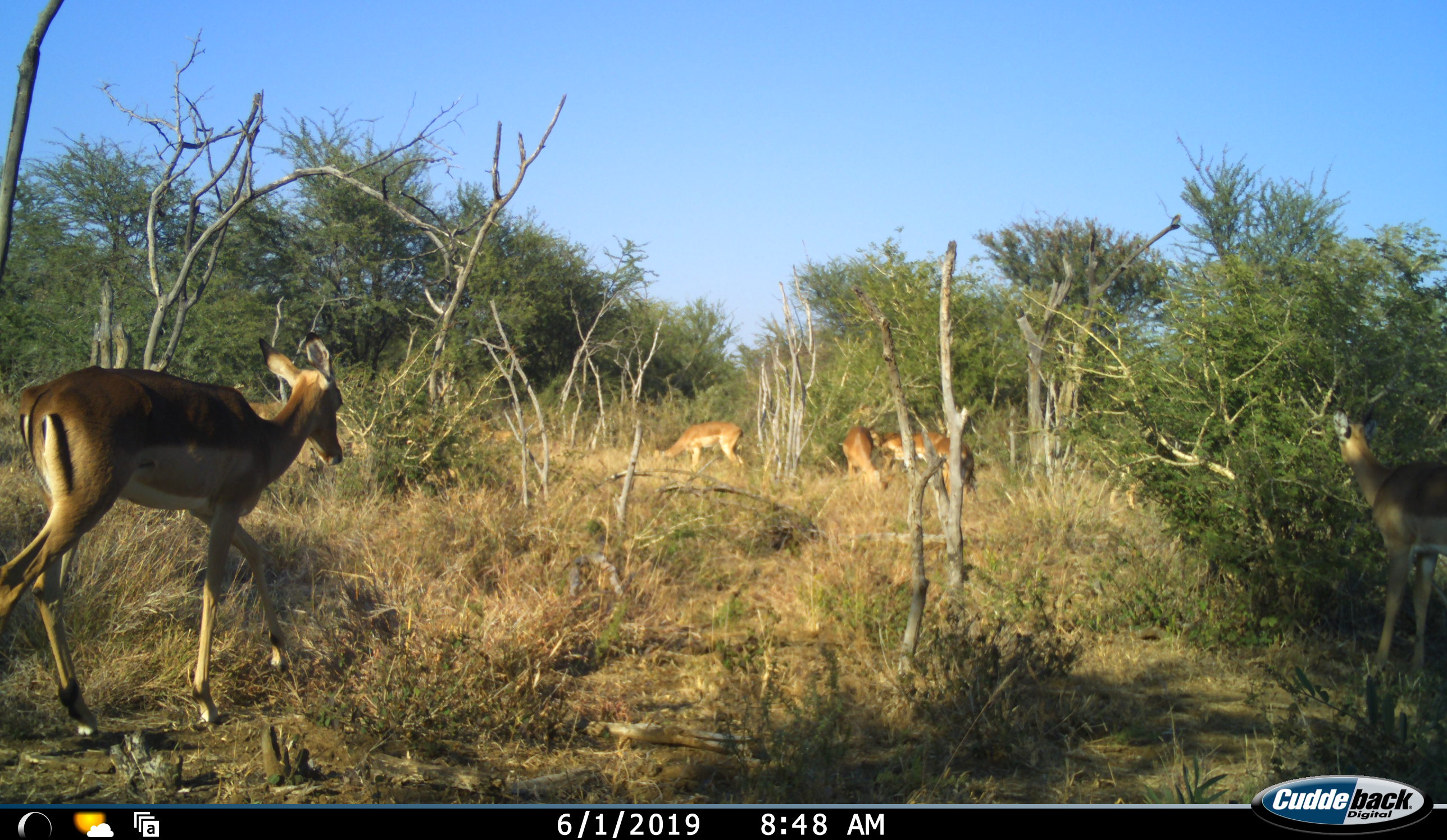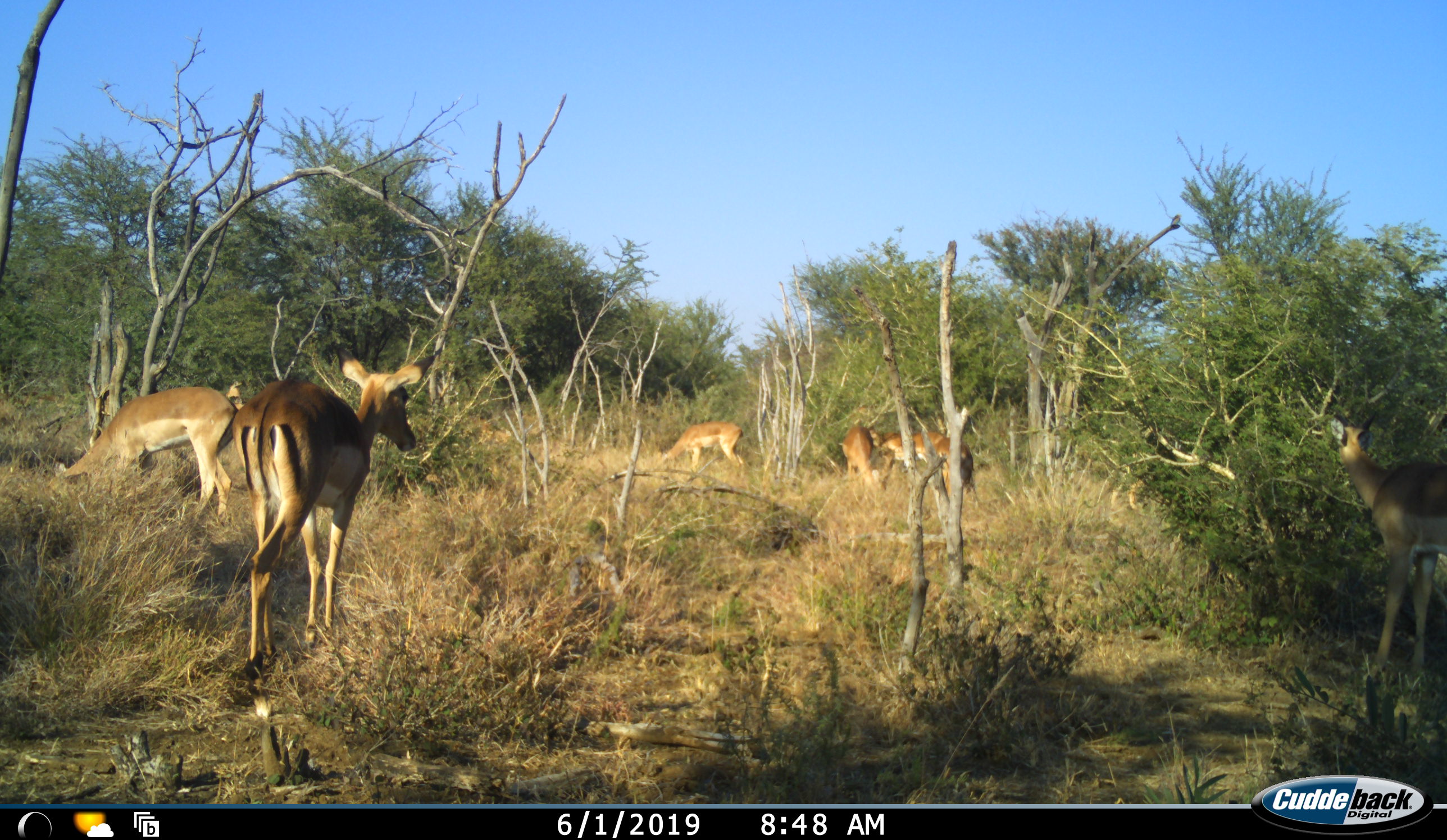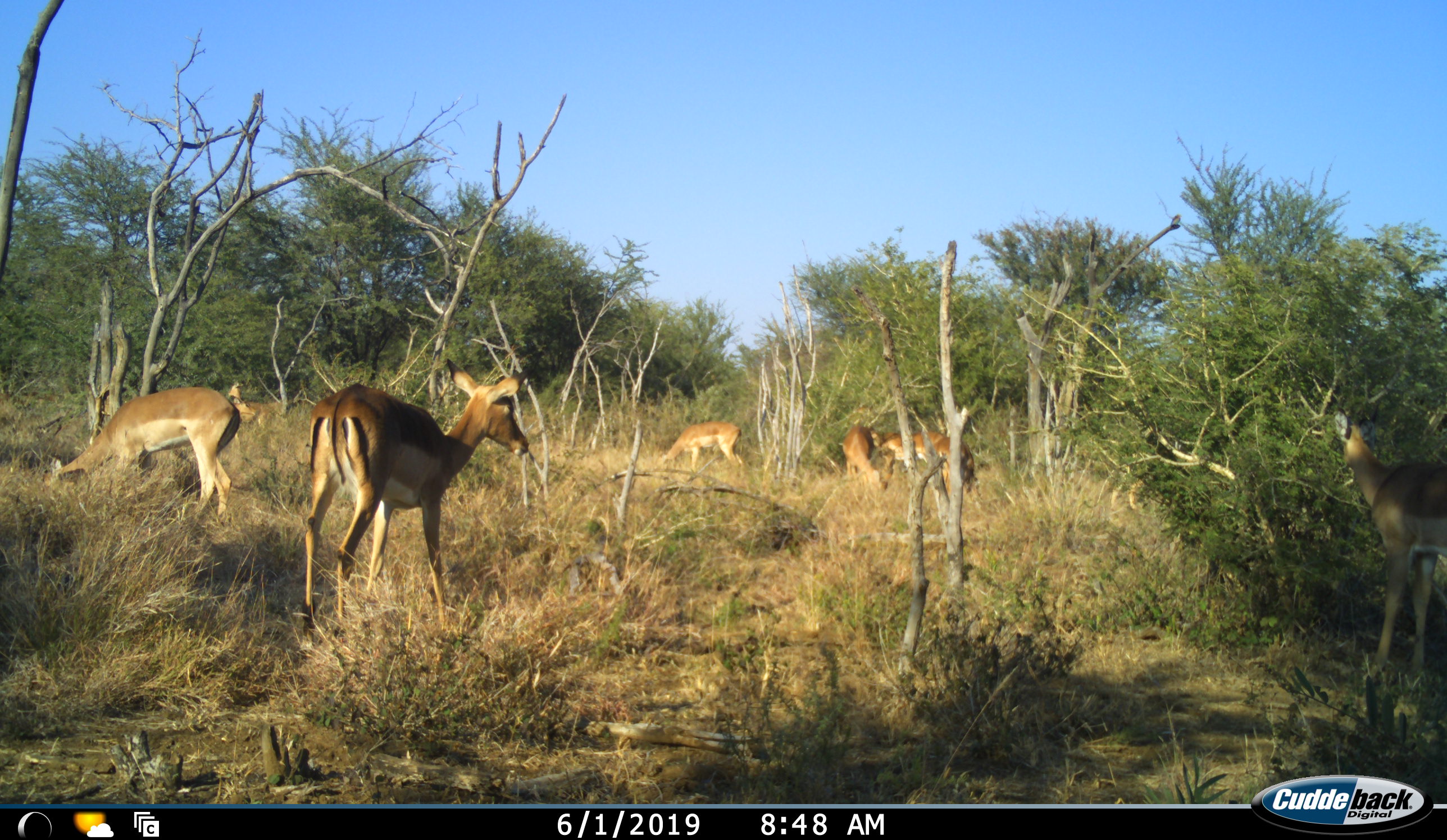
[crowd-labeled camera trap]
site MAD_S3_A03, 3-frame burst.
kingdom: Animalia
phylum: Chordata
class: Mammalia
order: Artiodactyla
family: Bovidae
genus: Aepyceros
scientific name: Aepyceros melampus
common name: impala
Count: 6.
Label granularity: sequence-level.